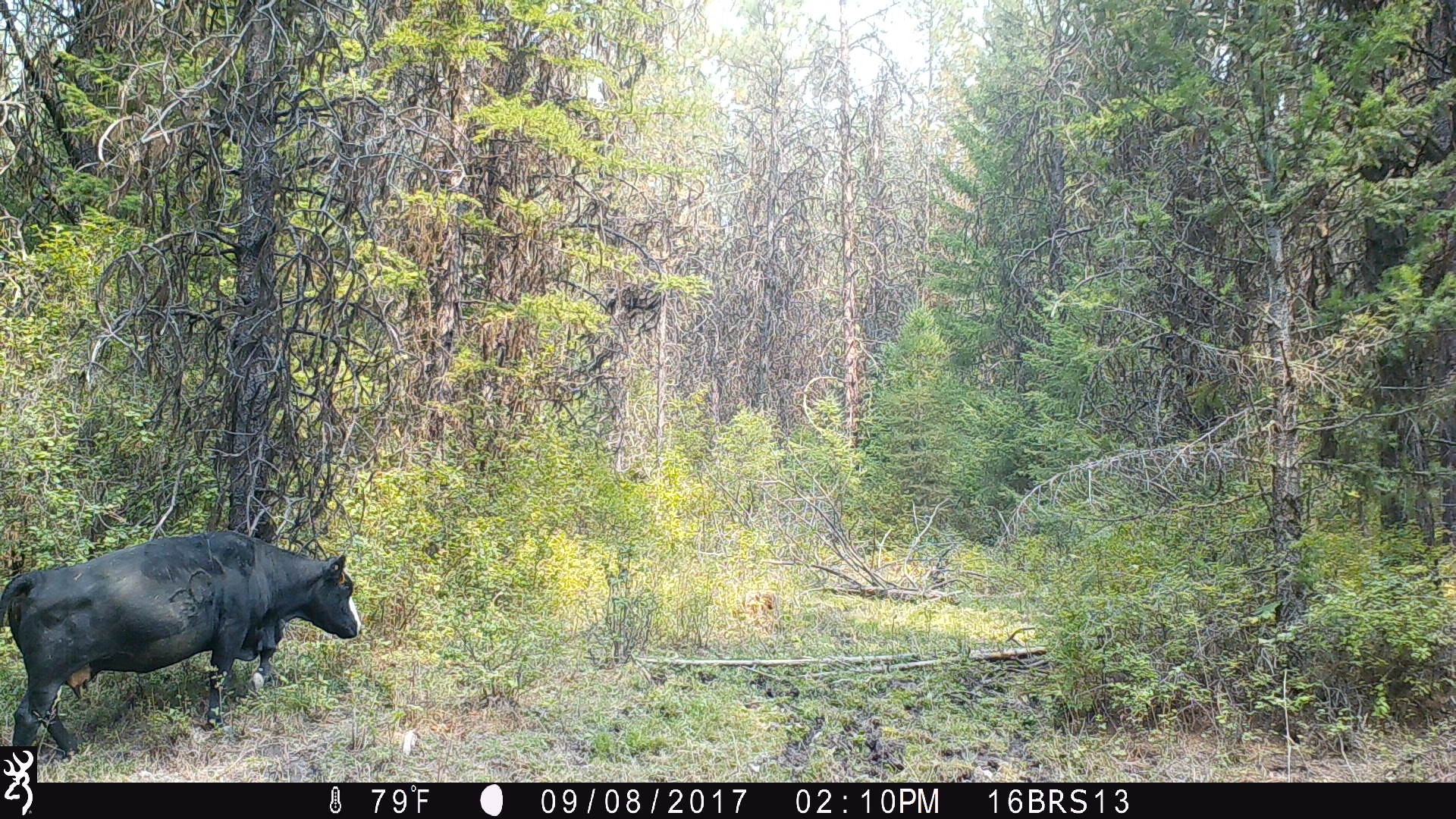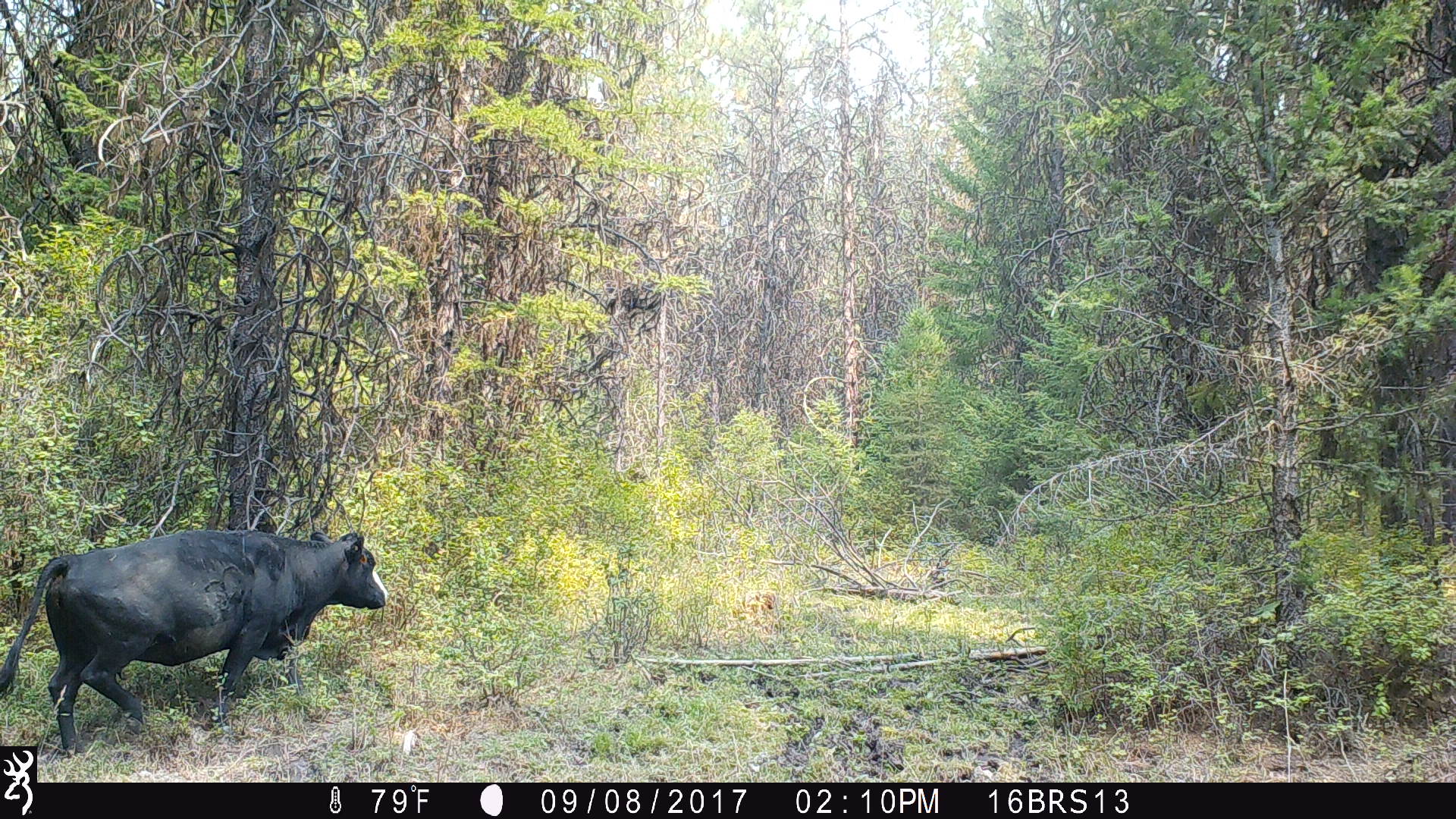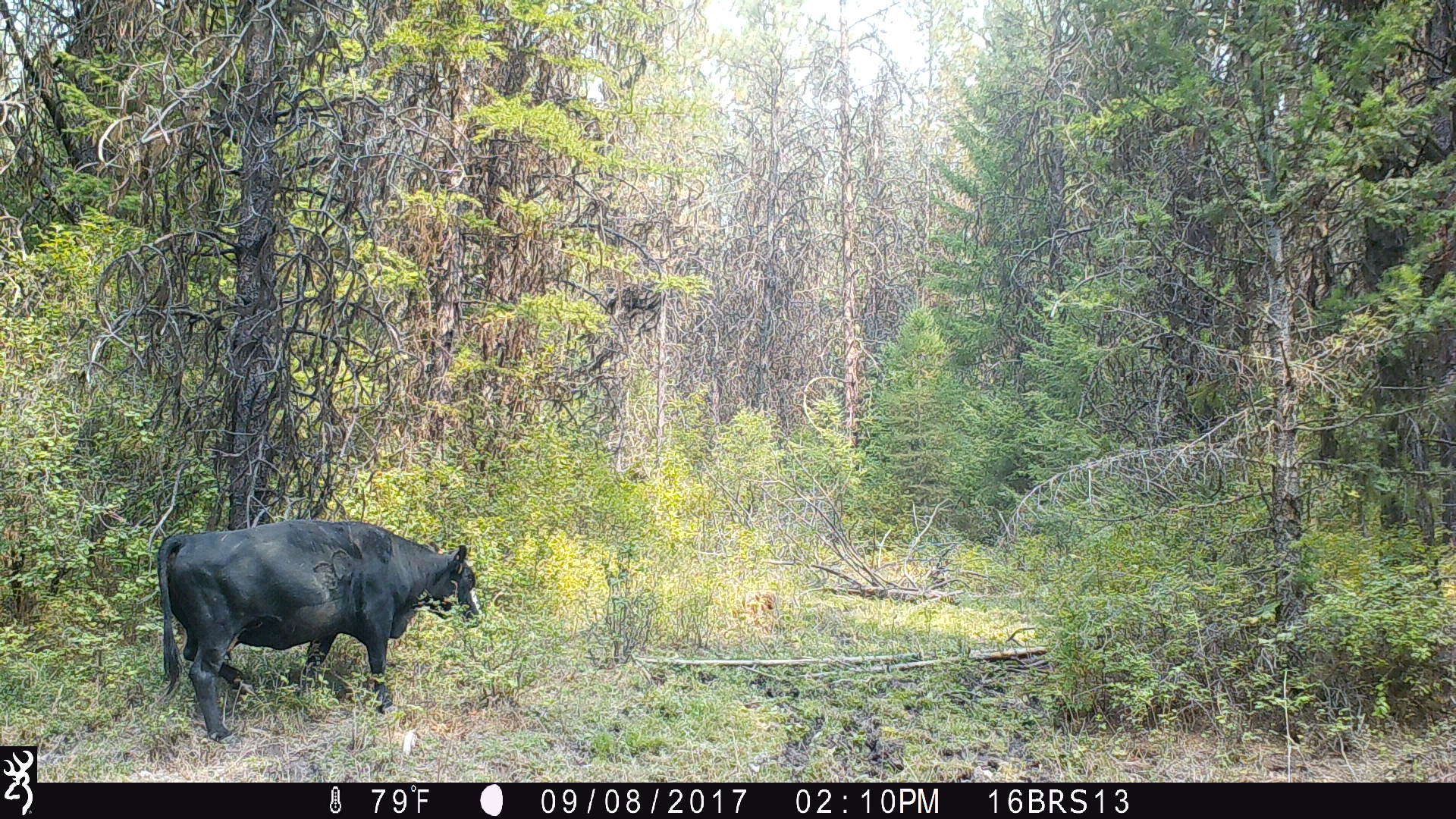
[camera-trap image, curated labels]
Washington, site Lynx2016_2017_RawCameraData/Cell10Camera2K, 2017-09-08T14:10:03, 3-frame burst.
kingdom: Animalia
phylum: Chordata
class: Mammalia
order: Artiodactyla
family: Bovidae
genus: Bos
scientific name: Bos taurus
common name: domestic cattle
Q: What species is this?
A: Domestic cattle (Bos taurus).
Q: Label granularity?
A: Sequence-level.